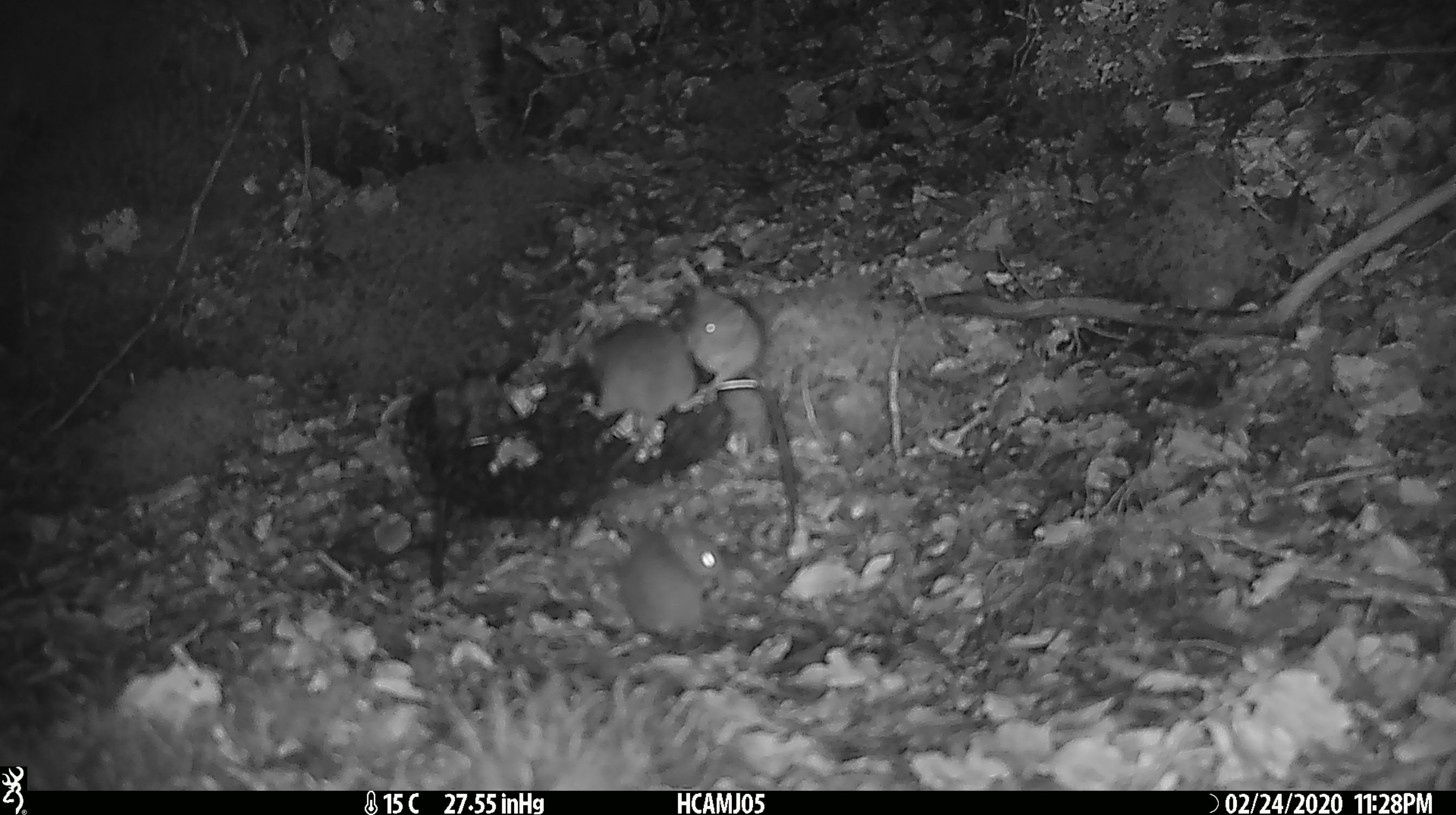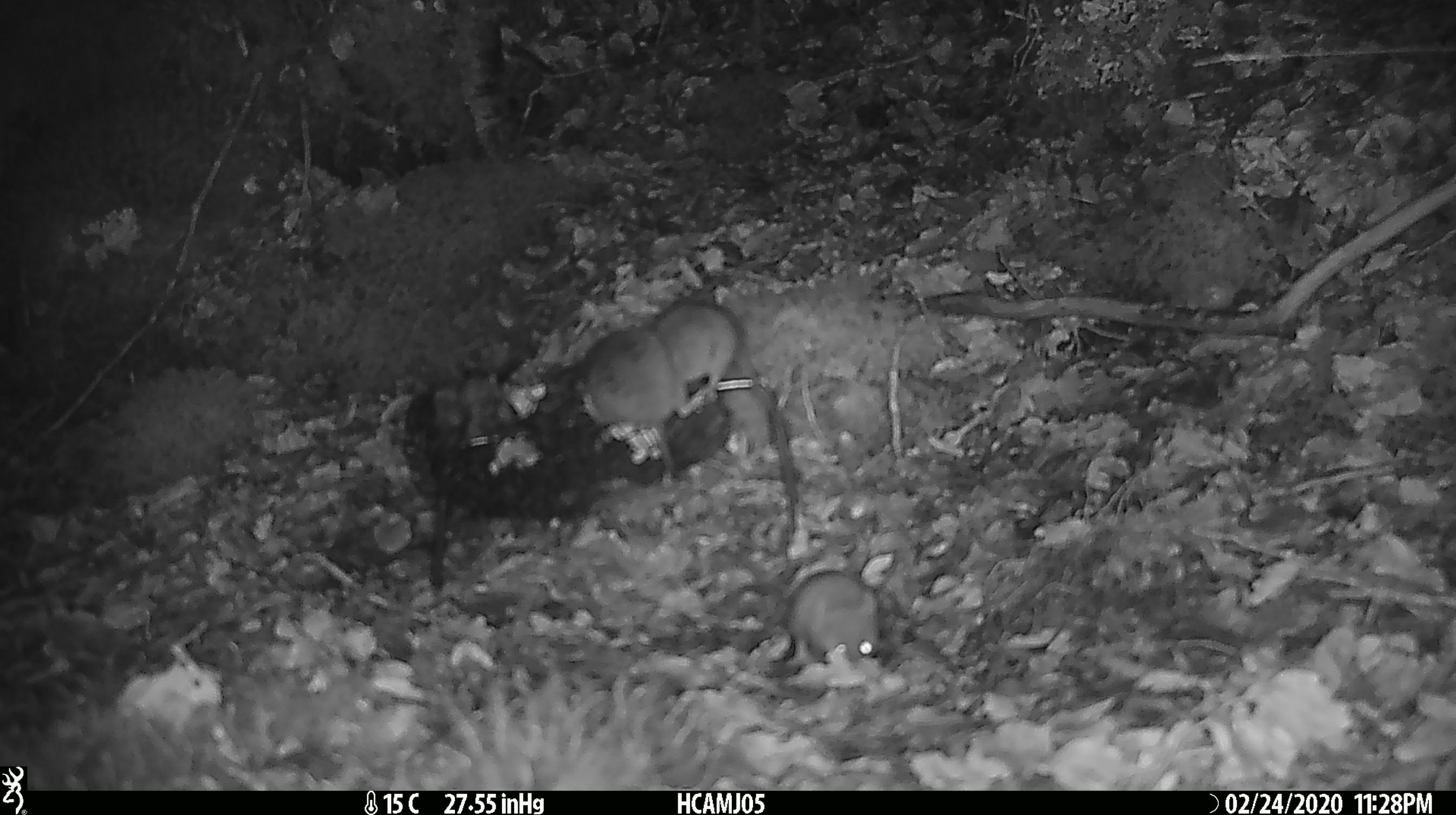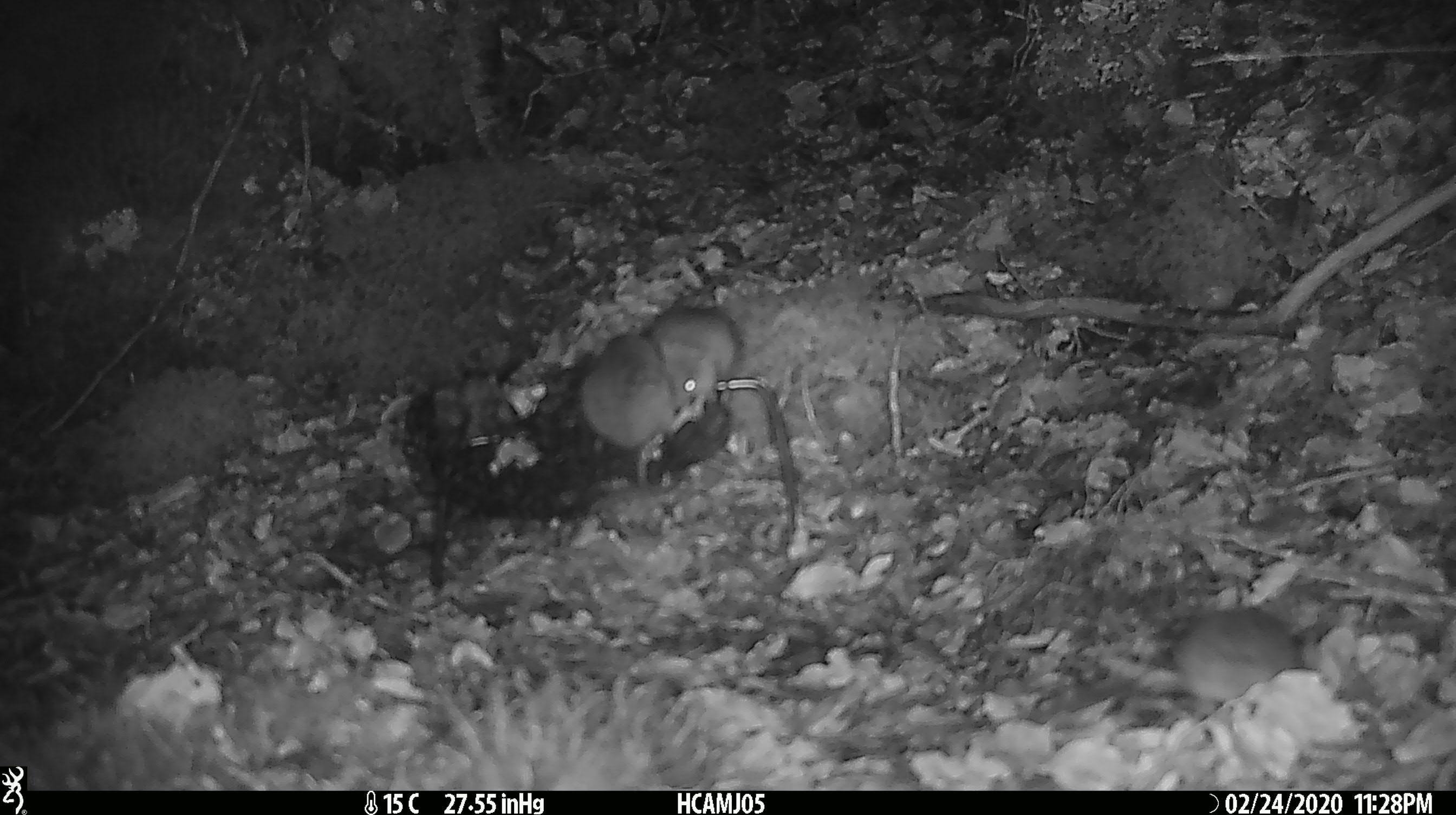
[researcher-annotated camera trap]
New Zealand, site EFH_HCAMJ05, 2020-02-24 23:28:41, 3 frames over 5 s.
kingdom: Animalia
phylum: Chordata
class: Mammalia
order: Rodentia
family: Muridae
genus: Mus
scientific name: Mus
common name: mouse